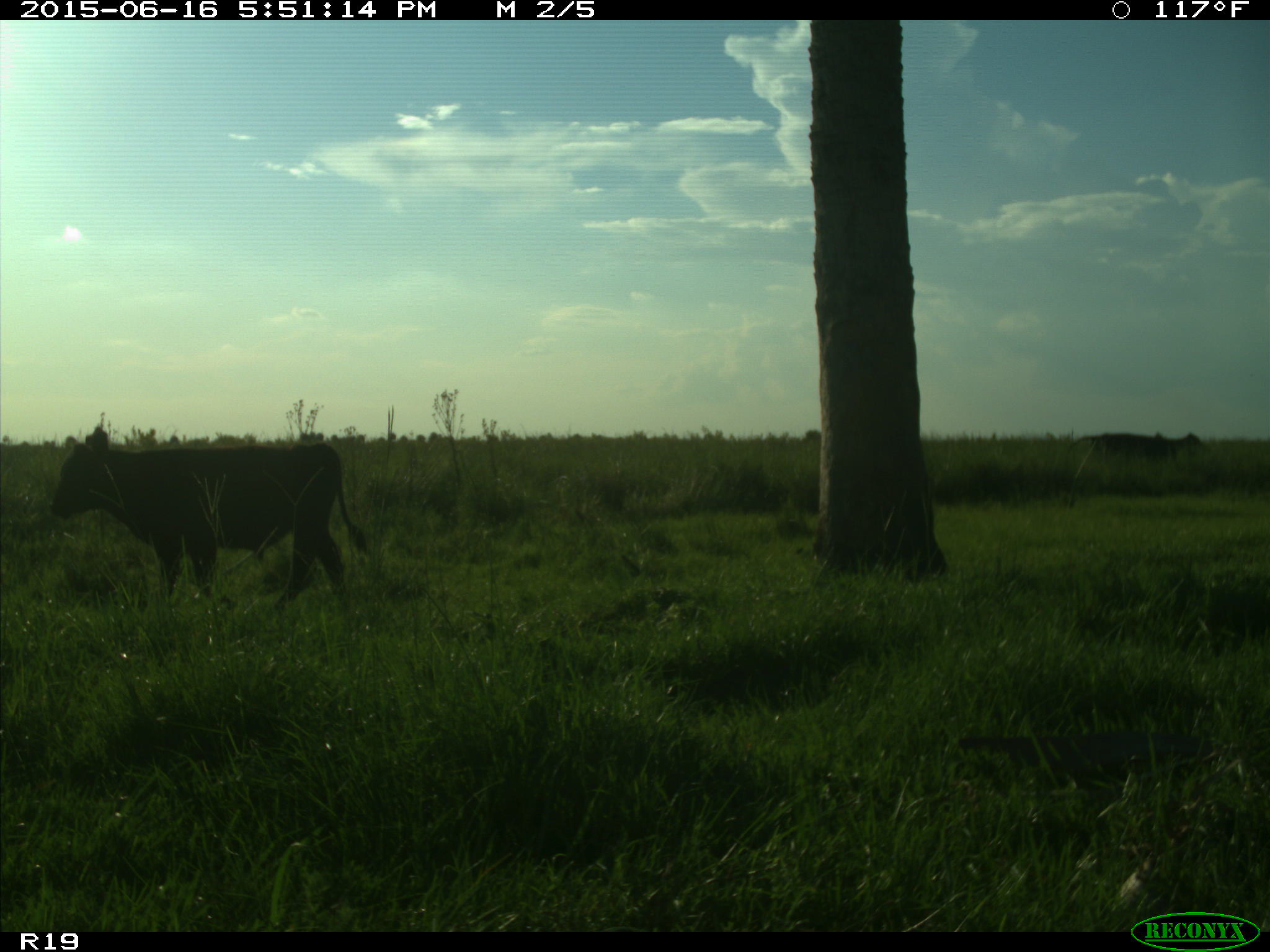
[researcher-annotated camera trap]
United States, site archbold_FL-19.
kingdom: Animalia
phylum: Chordata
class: Mammalia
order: Artiodactyla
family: Bovidae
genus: Bos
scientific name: Bos taurus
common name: domestic cow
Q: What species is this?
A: Bos taurus (domestic cow).